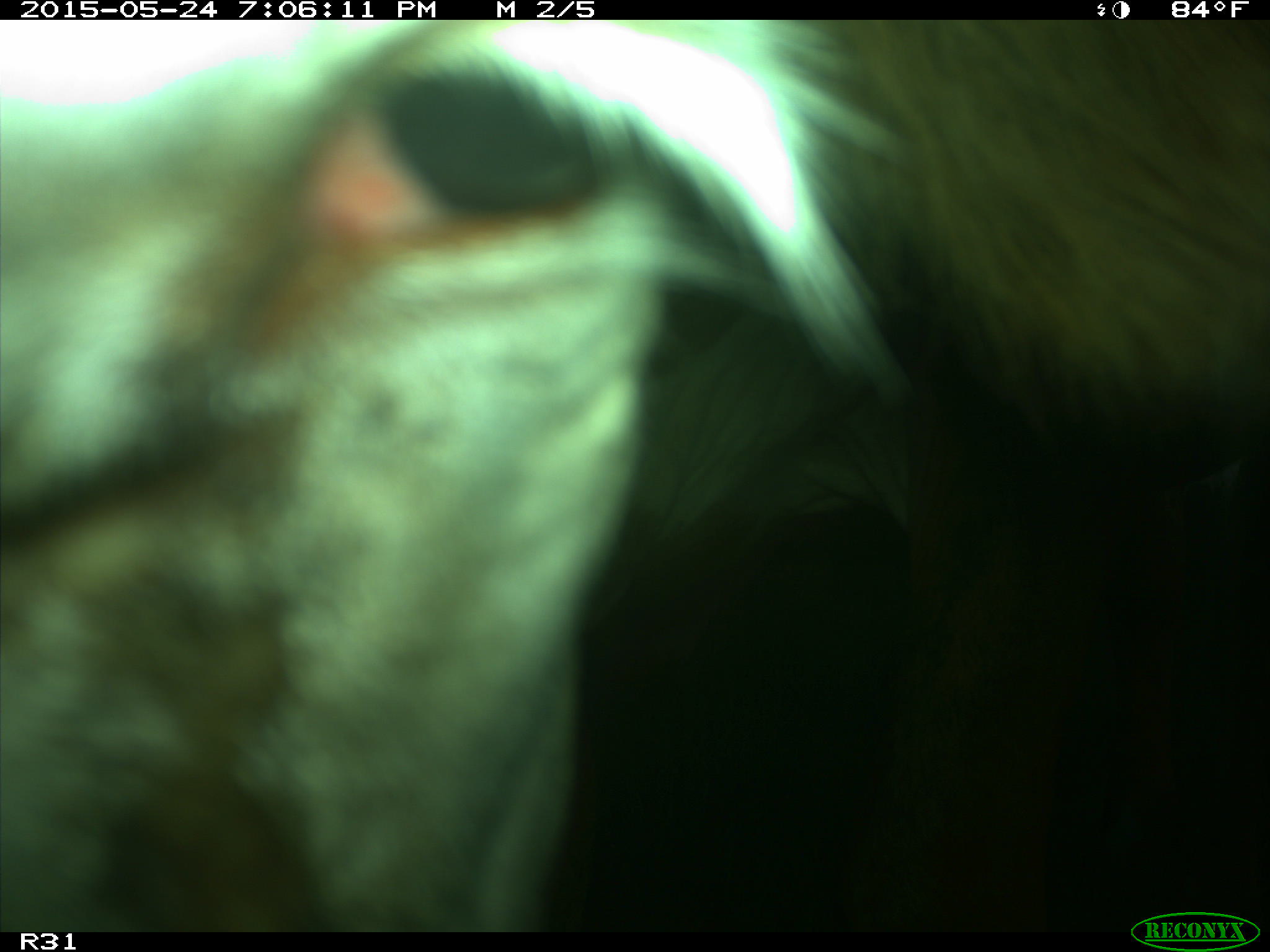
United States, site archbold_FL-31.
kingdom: Animalia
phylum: Chordata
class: Mammalia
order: Artiodactyla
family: Bovidae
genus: Bos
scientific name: Bos taurus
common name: domestic cow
Bos taurus (domestic cow).